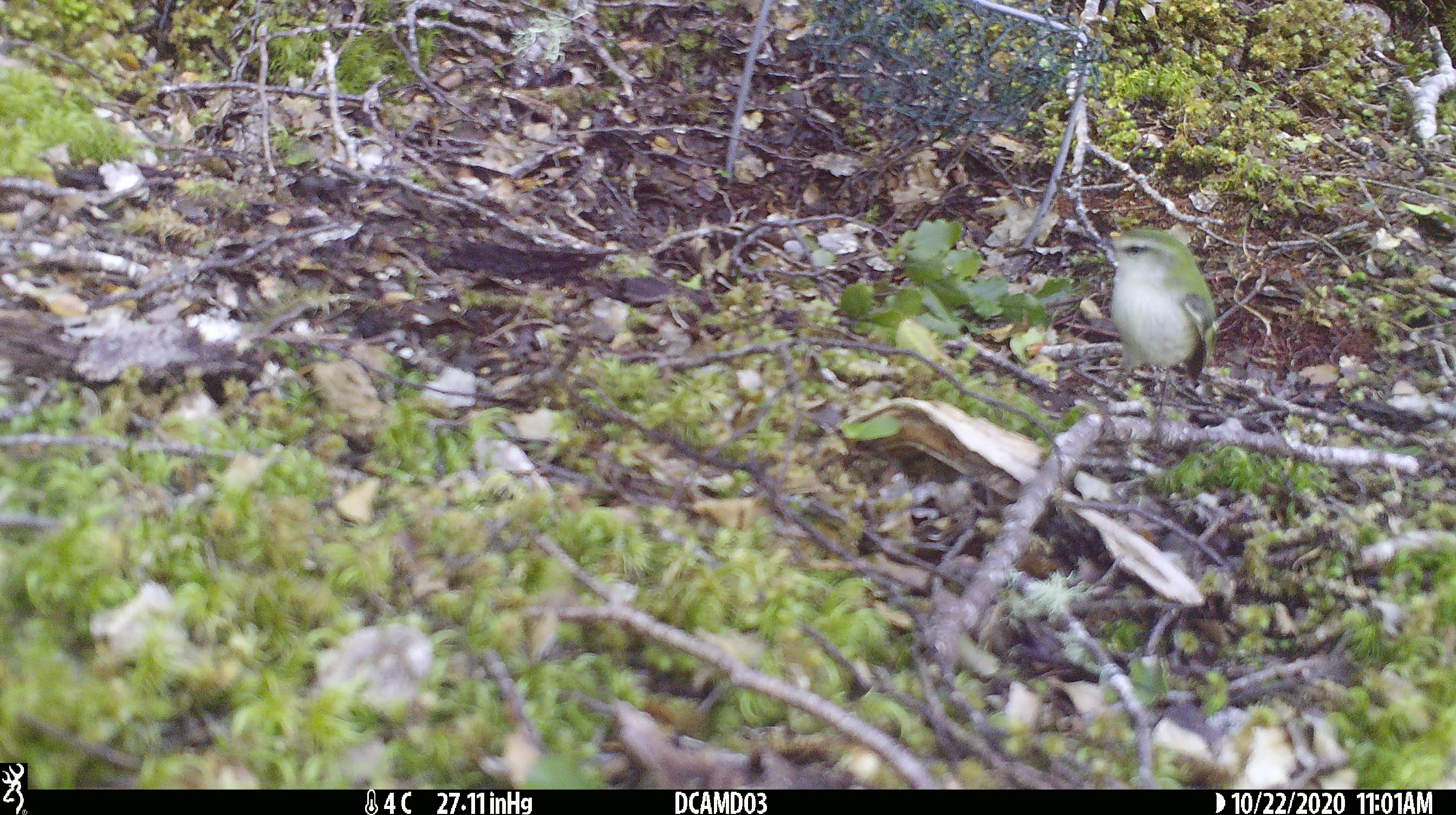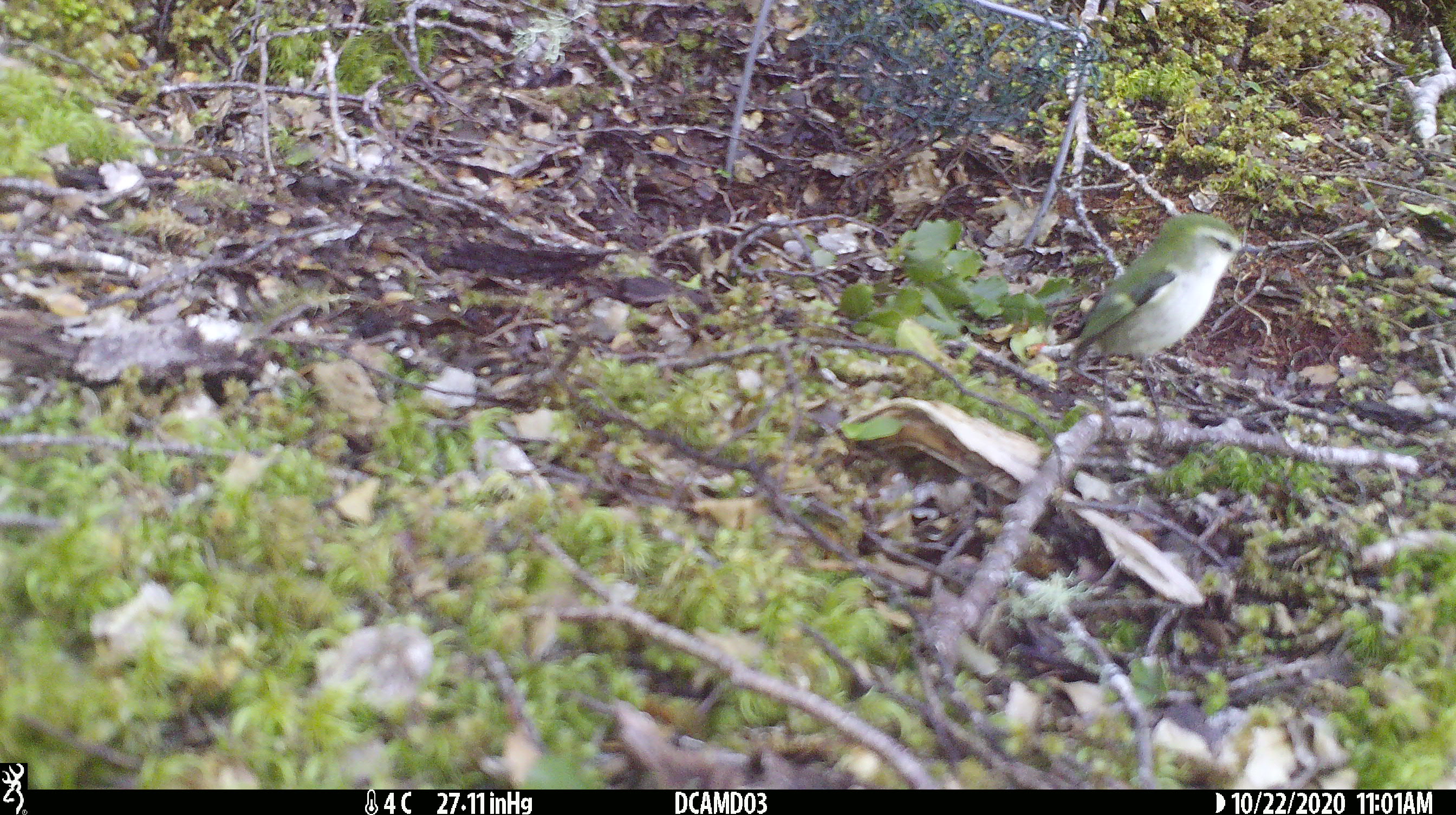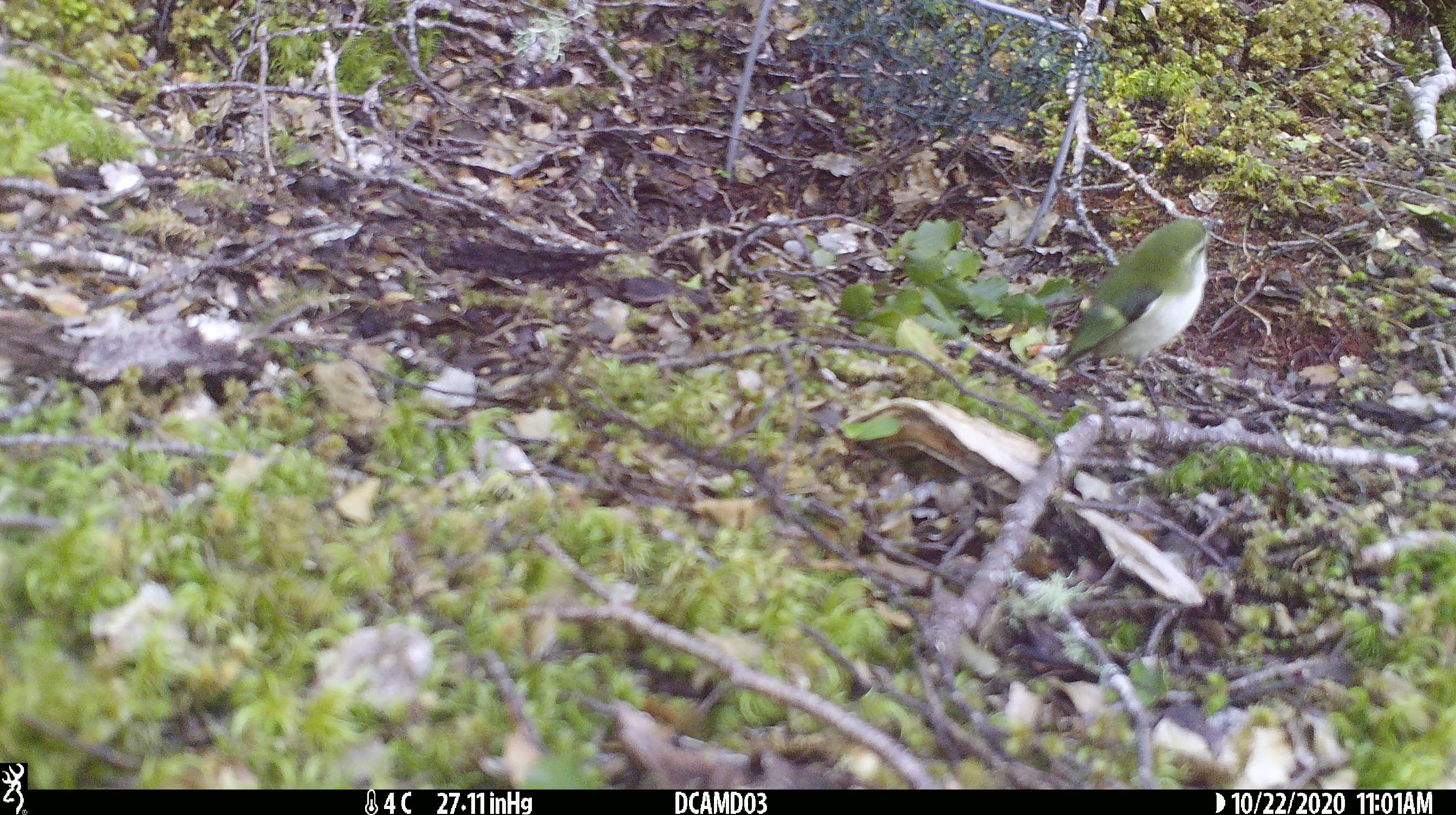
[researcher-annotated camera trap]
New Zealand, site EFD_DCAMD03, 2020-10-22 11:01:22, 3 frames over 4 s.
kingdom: Animalia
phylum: Chordata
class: Aves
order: Passeriformes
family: Acanthisittidae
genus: Acanthisitta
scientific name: Acanthisitta chloris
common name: rifleman